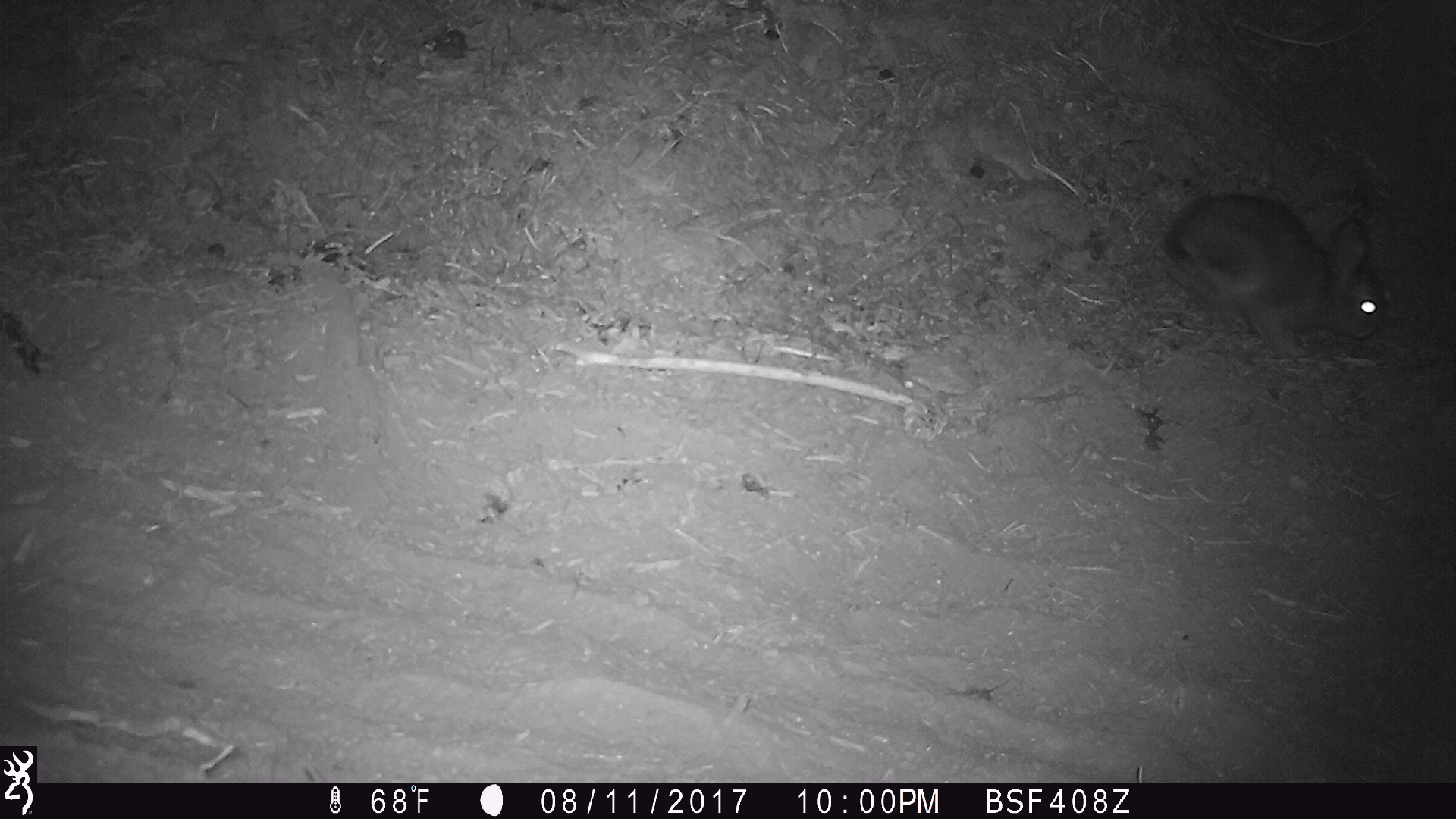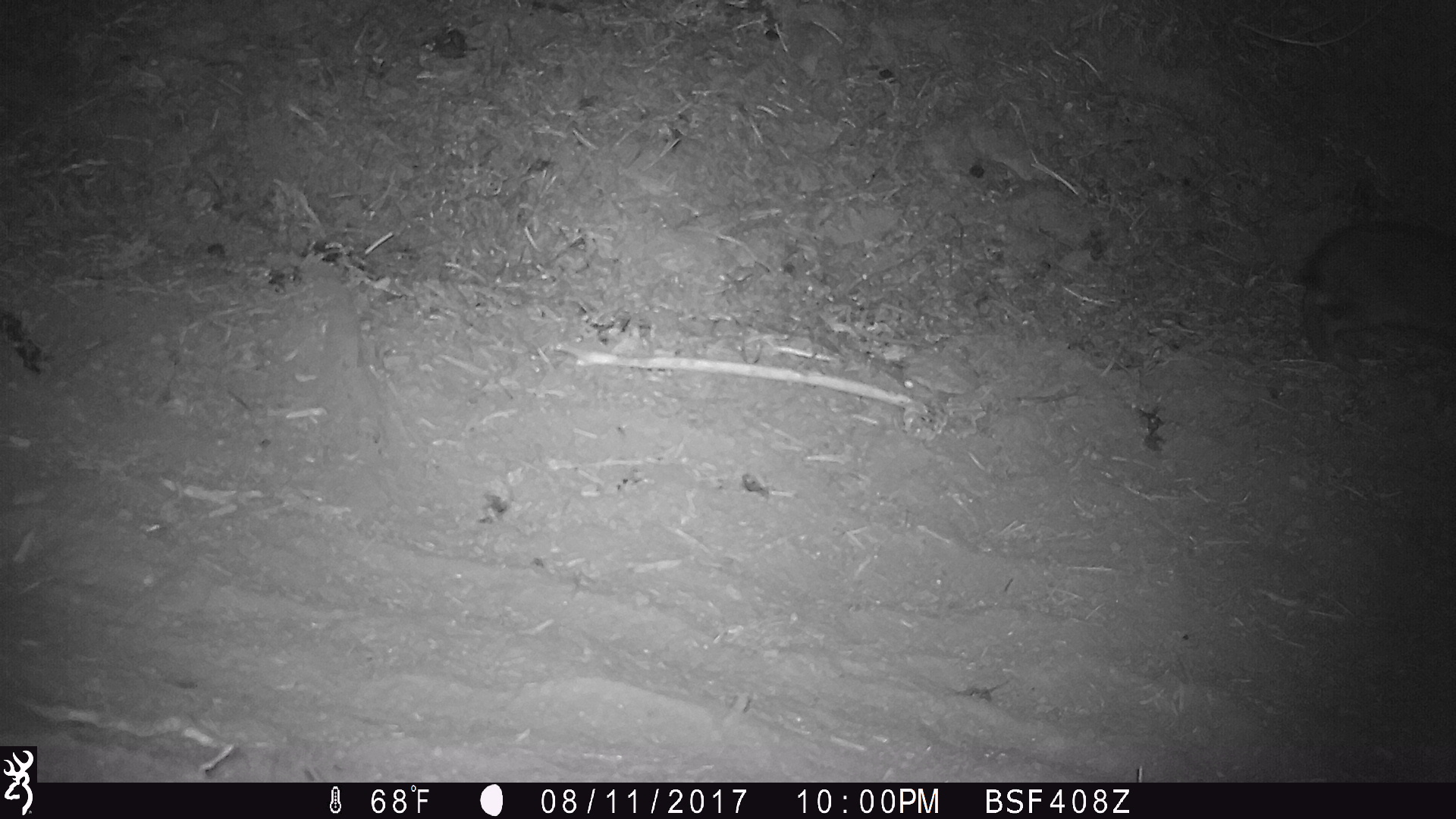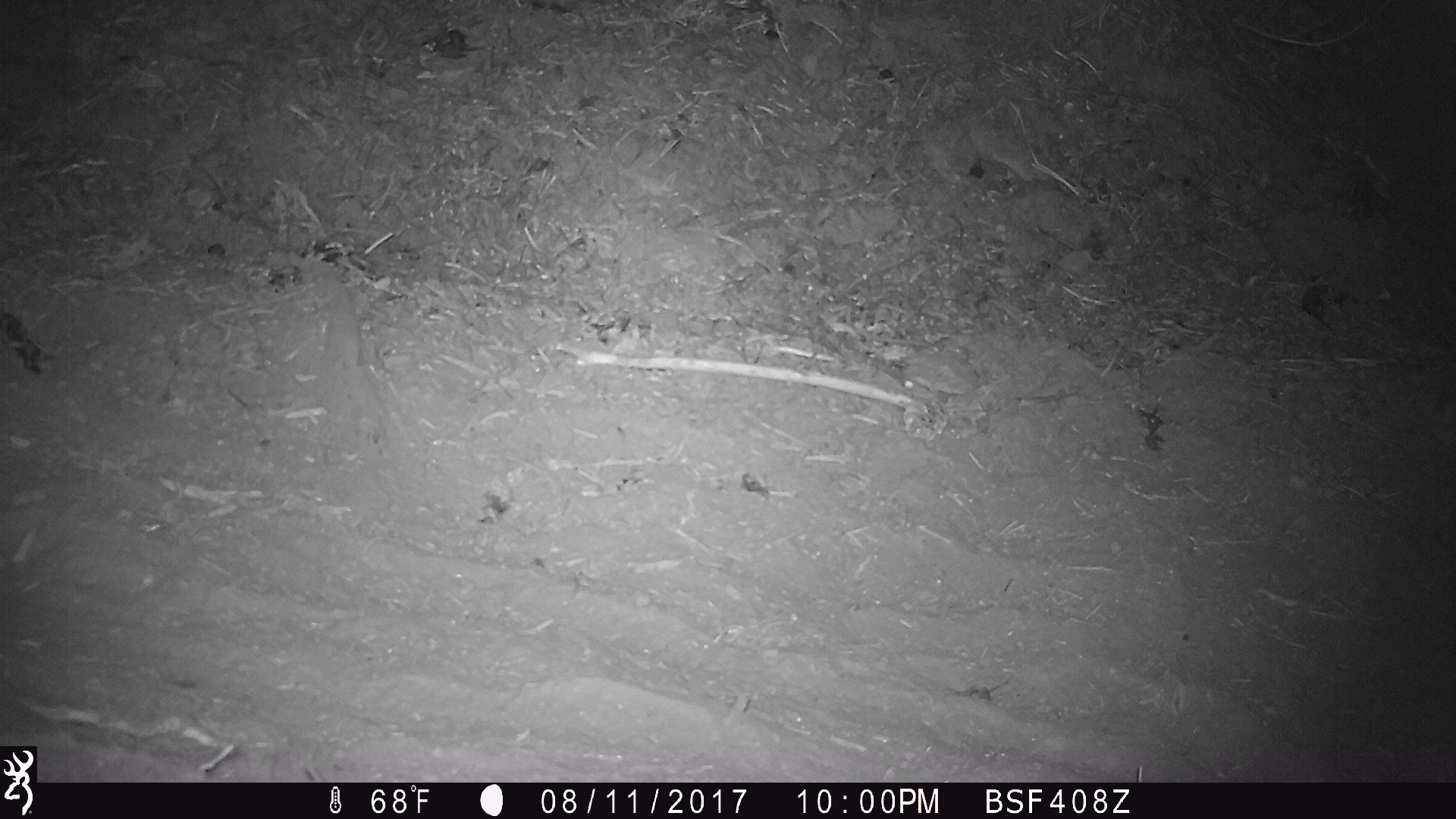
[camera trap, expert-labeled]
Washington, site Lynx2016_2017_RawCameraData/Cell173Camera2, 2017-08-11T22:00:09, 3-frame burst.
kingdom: Animalia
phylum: Chordata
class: Mammalia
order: Lagomorpha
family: Leporidae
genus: Lepus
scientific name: Lepus americanus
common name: snowshoe hare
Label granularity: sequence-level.